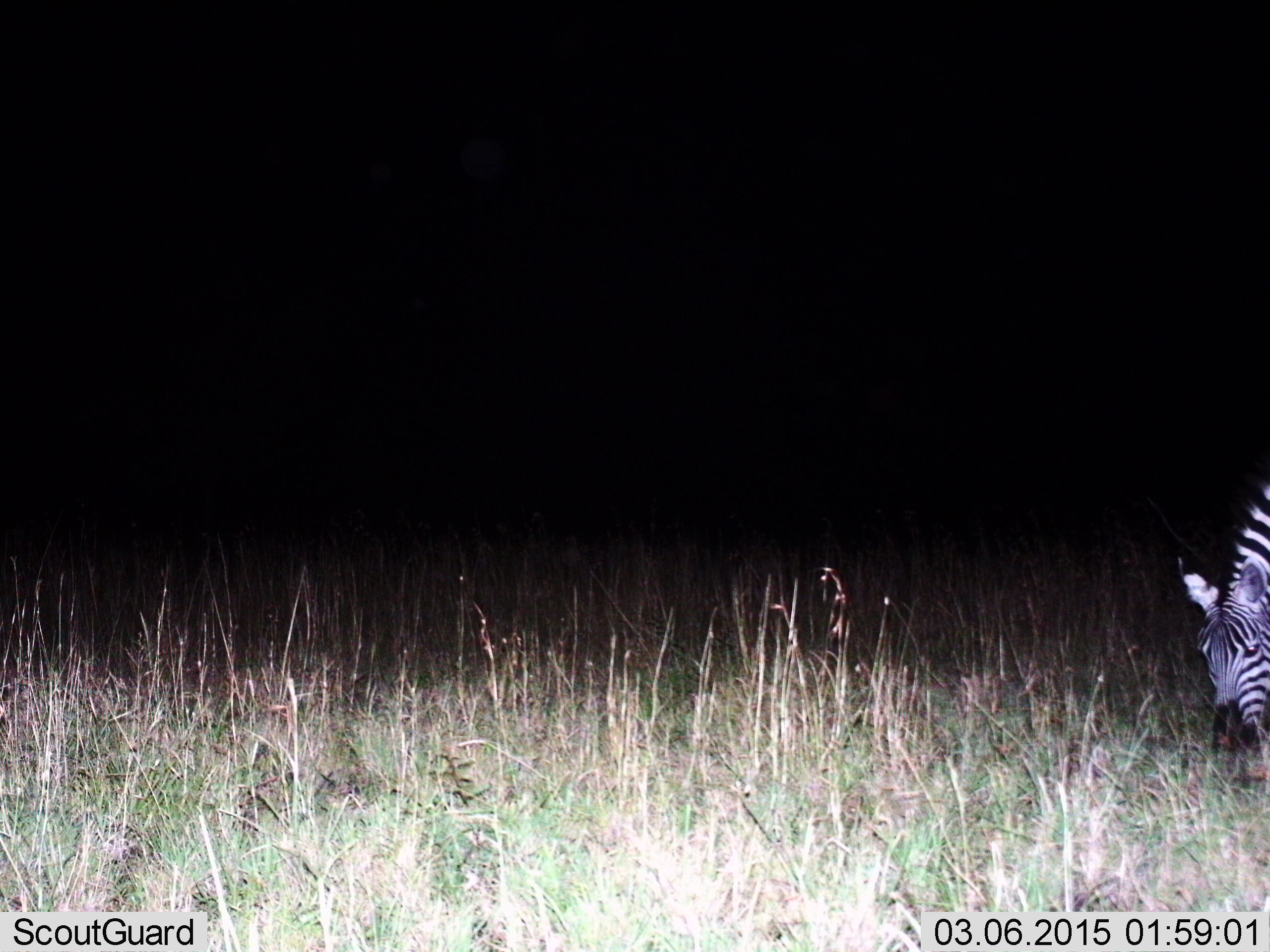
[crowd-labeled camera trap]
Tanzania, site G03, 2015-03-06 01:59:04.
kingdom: Animalia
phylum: Chordata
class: Mammalia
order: Perissodactyla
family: Equidae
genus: Equus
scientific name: Equus quagga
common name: plains zebra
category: zebra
Zebra (plains zebra) (Equus quagga), count 1. Behavior (volunteer vote fractions): standing 0%, resting 0%, moving 0%, interacting 0%. Young present (vote fraction): 0%. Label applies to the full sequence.